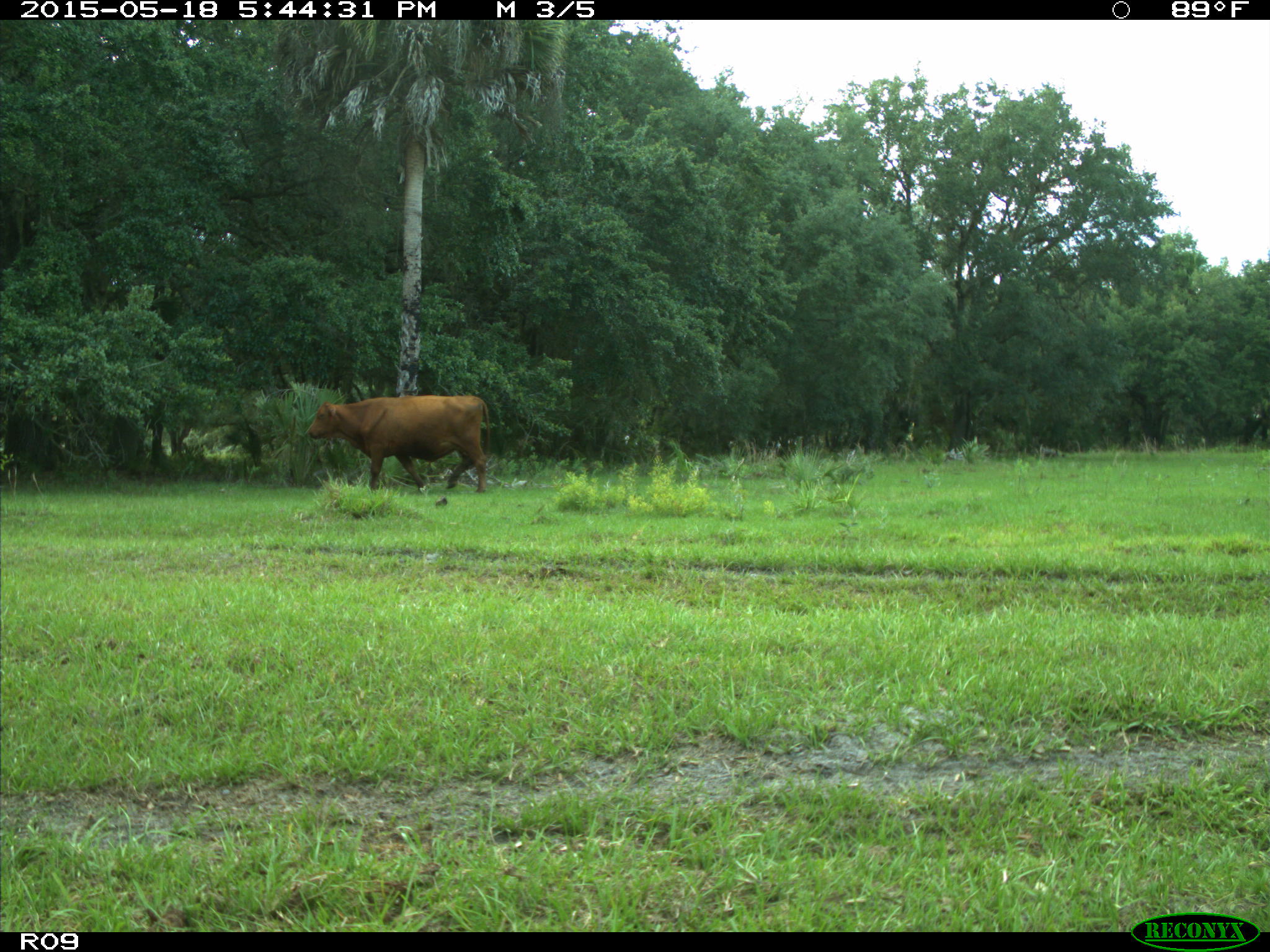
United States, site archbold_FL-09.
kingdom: Animalia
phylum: Chordata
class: Mammalia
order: Artiodactyla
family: Bovidae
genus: Bos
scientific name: Bos taurus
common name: domestic cow